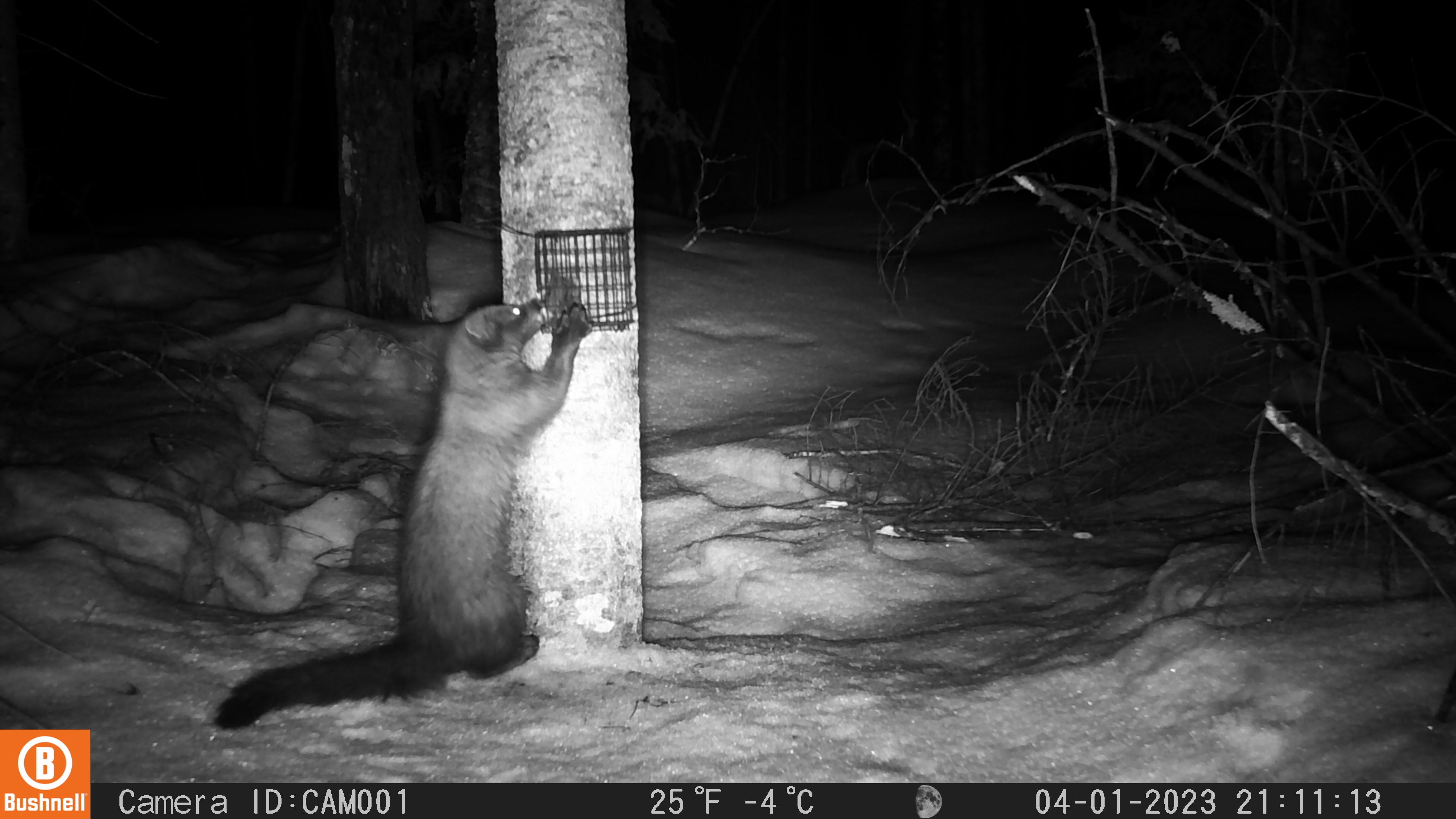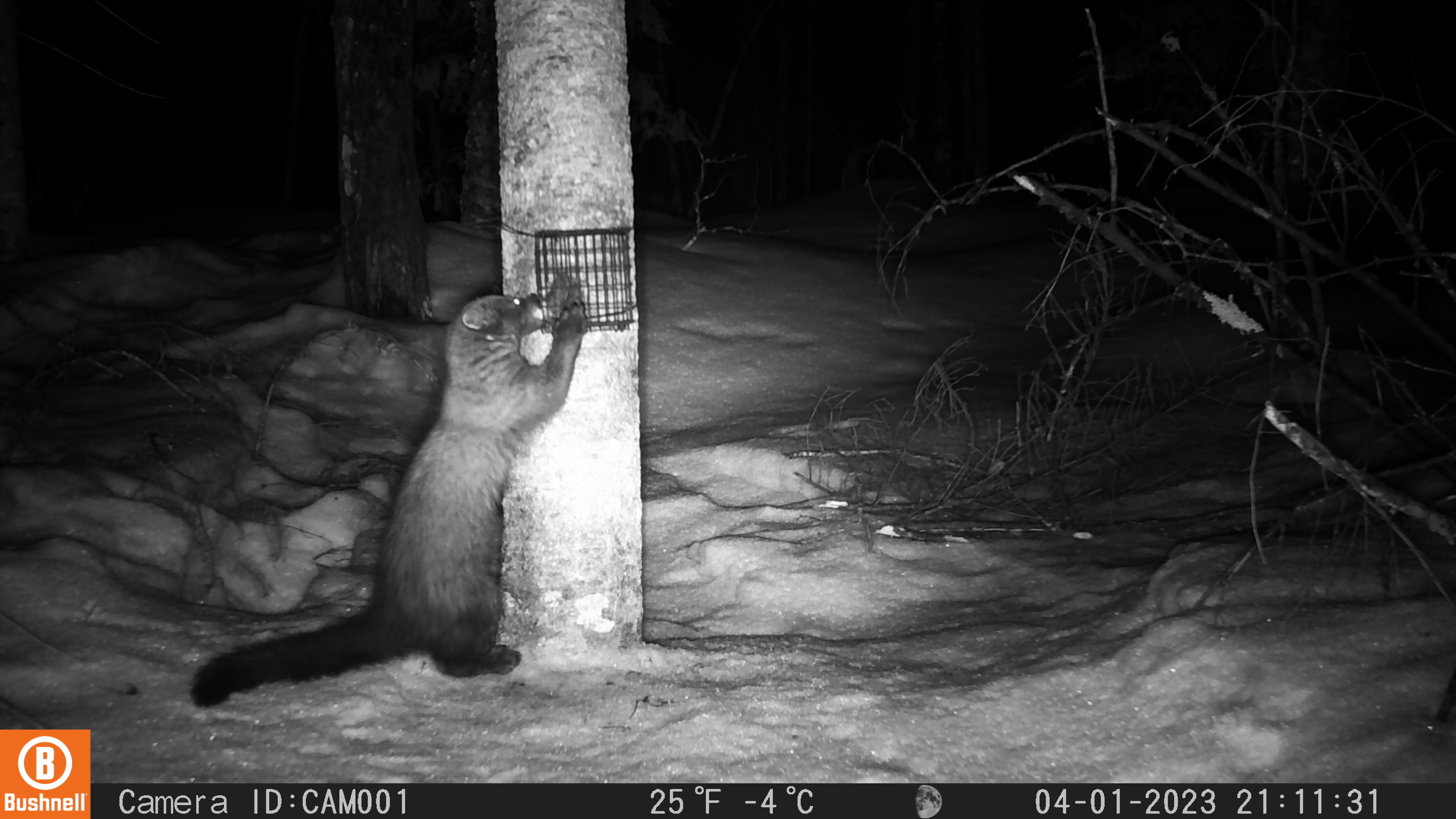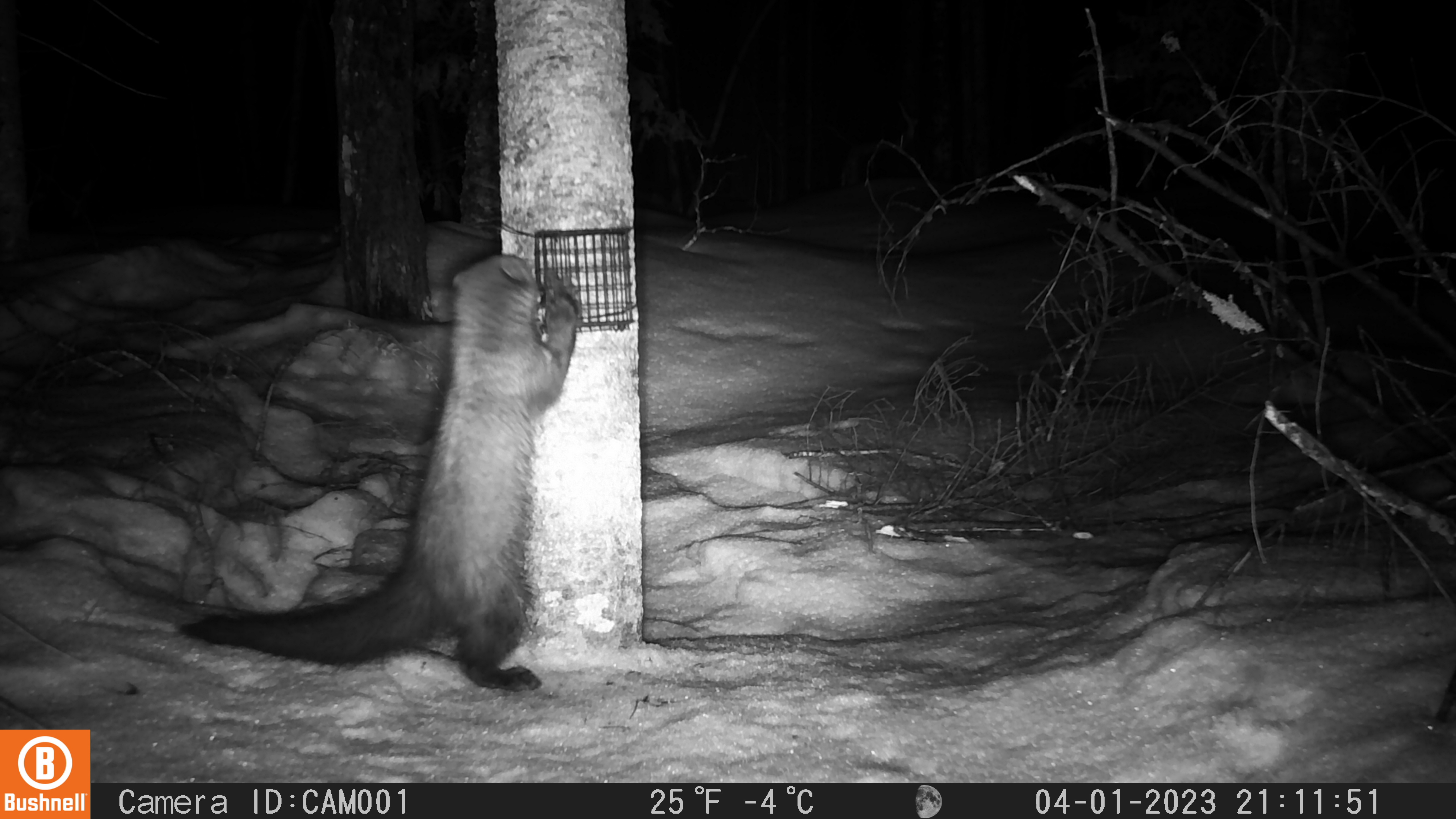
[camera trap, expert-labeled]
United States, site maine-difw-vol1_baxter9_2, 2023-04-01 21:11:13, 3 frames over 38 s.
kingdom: Animalia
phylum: Chordata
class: Mammalia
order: Carnivora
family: Mustelidae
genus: Pekania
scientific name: Pekania pennanti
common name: fisher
Fisher (Pekania pennanti).